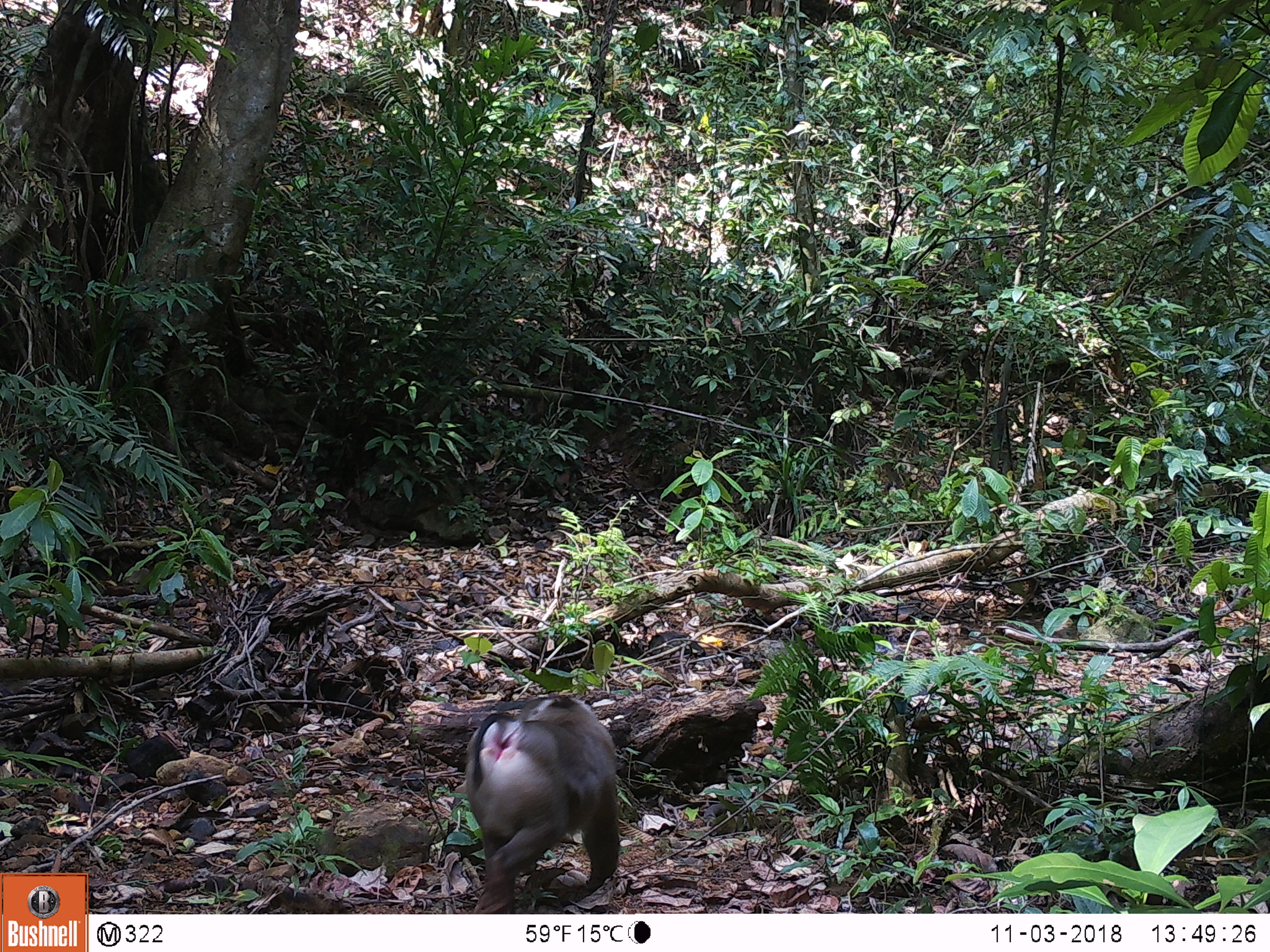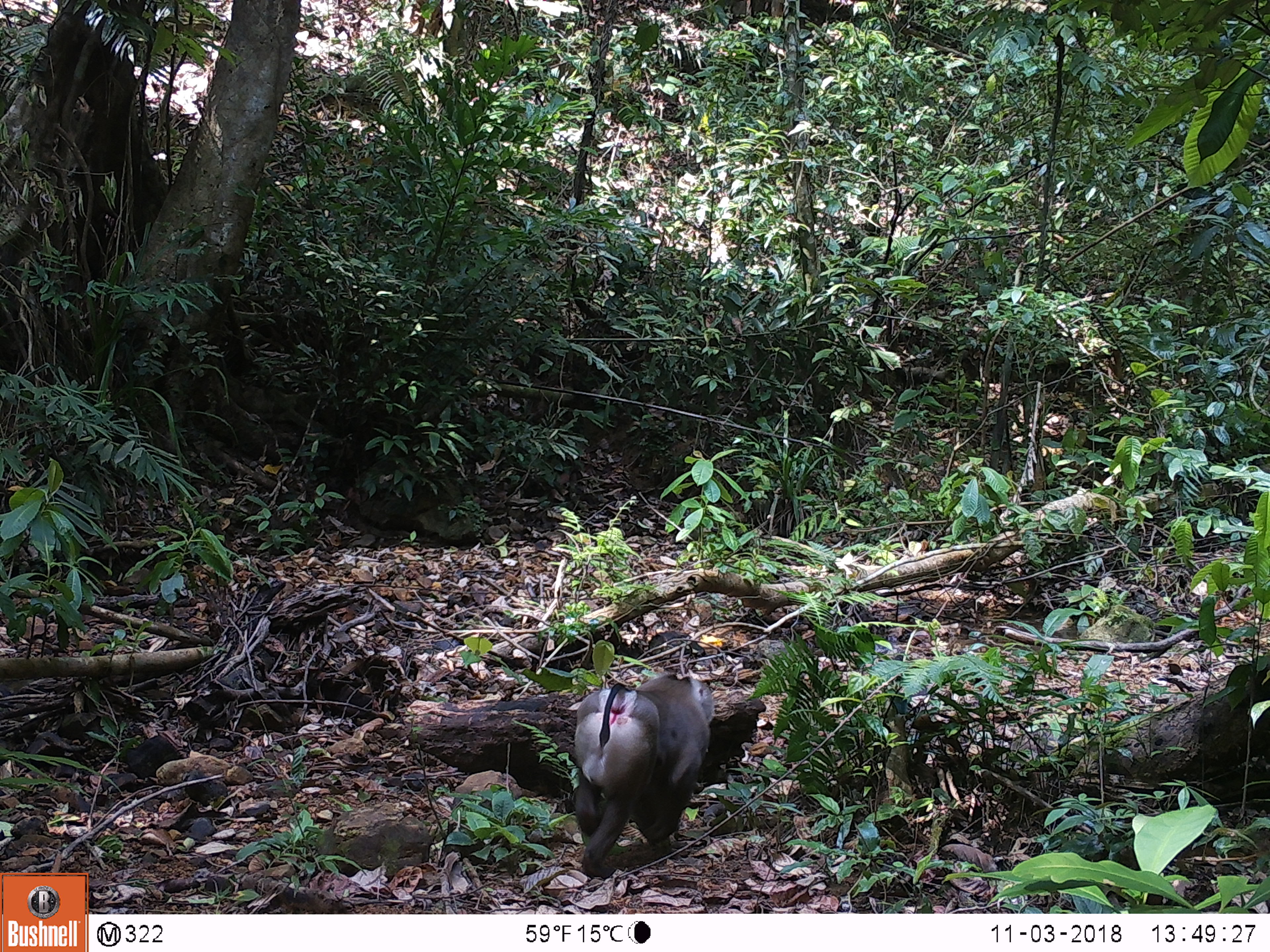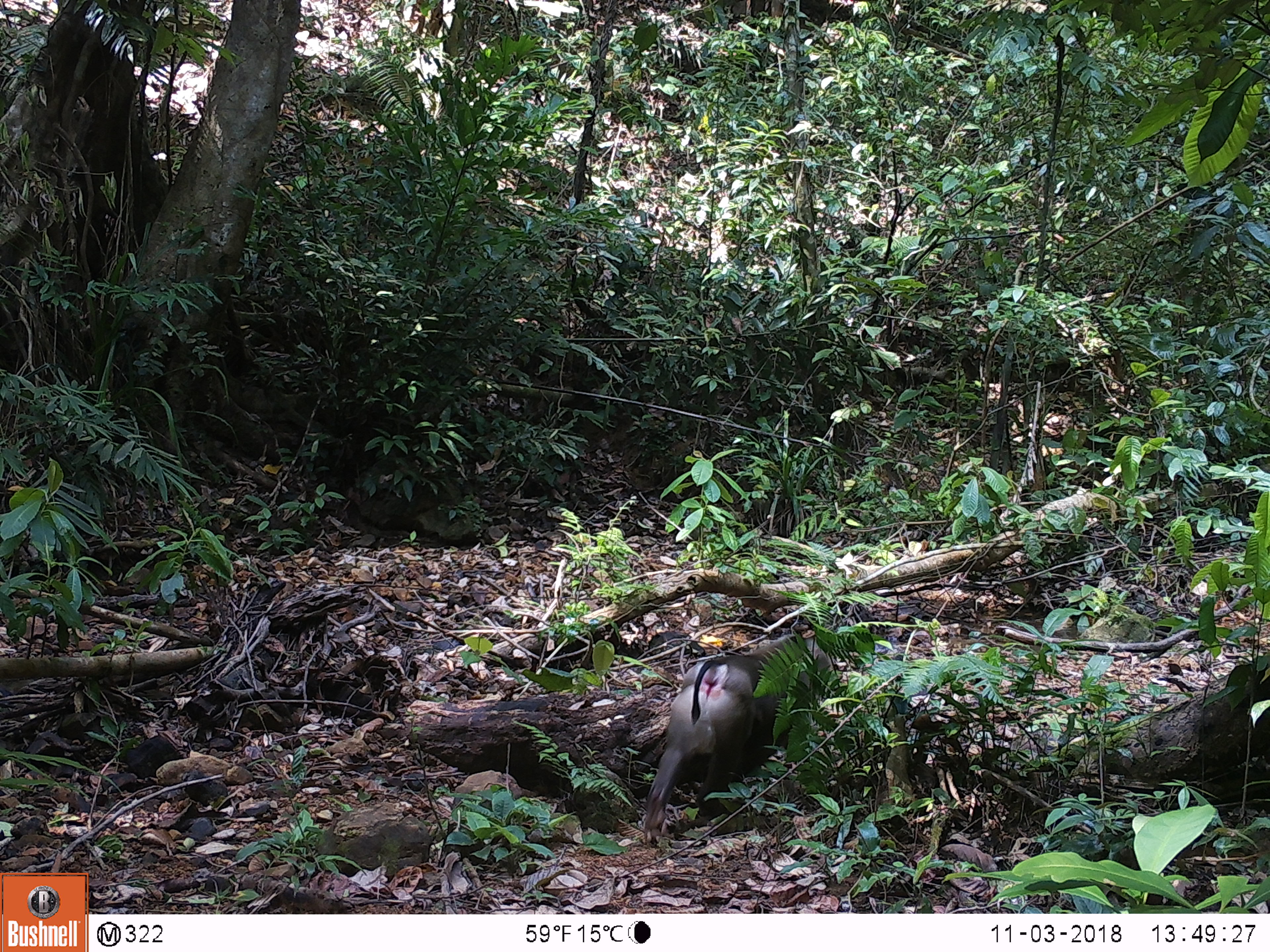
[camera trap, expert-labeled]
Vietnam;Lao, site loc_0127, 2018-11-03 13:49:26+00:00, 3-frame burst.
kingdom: Animalia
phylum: Chordata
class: Mammalia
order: Primates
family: Cercopithecidae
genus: Macaca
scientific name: Macaca nemestrina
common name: pig-tailed macaque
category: pig tailed macaque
Pig tailed macaque (pig-tailed macaque) (Macaca nemestrina). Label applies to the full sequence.